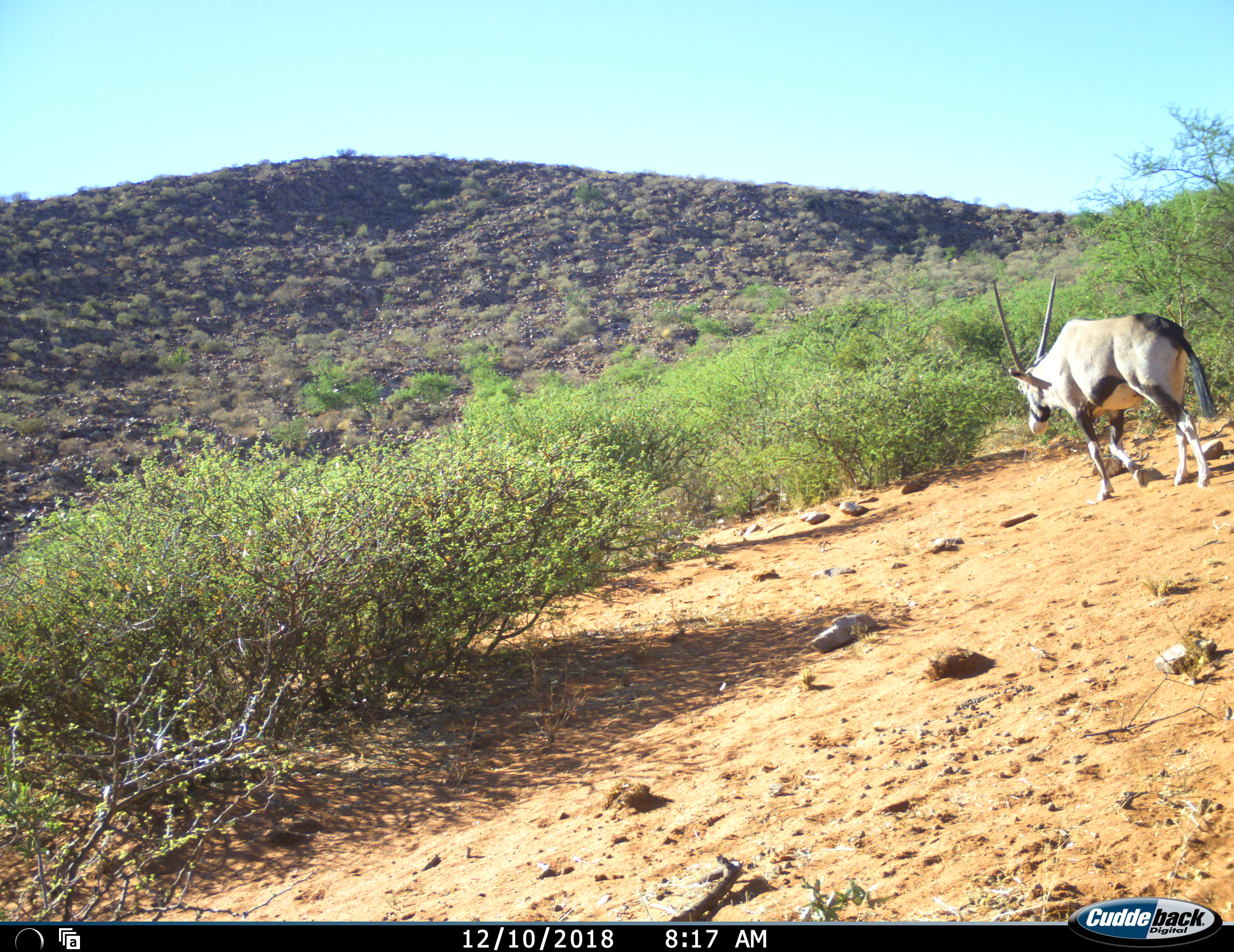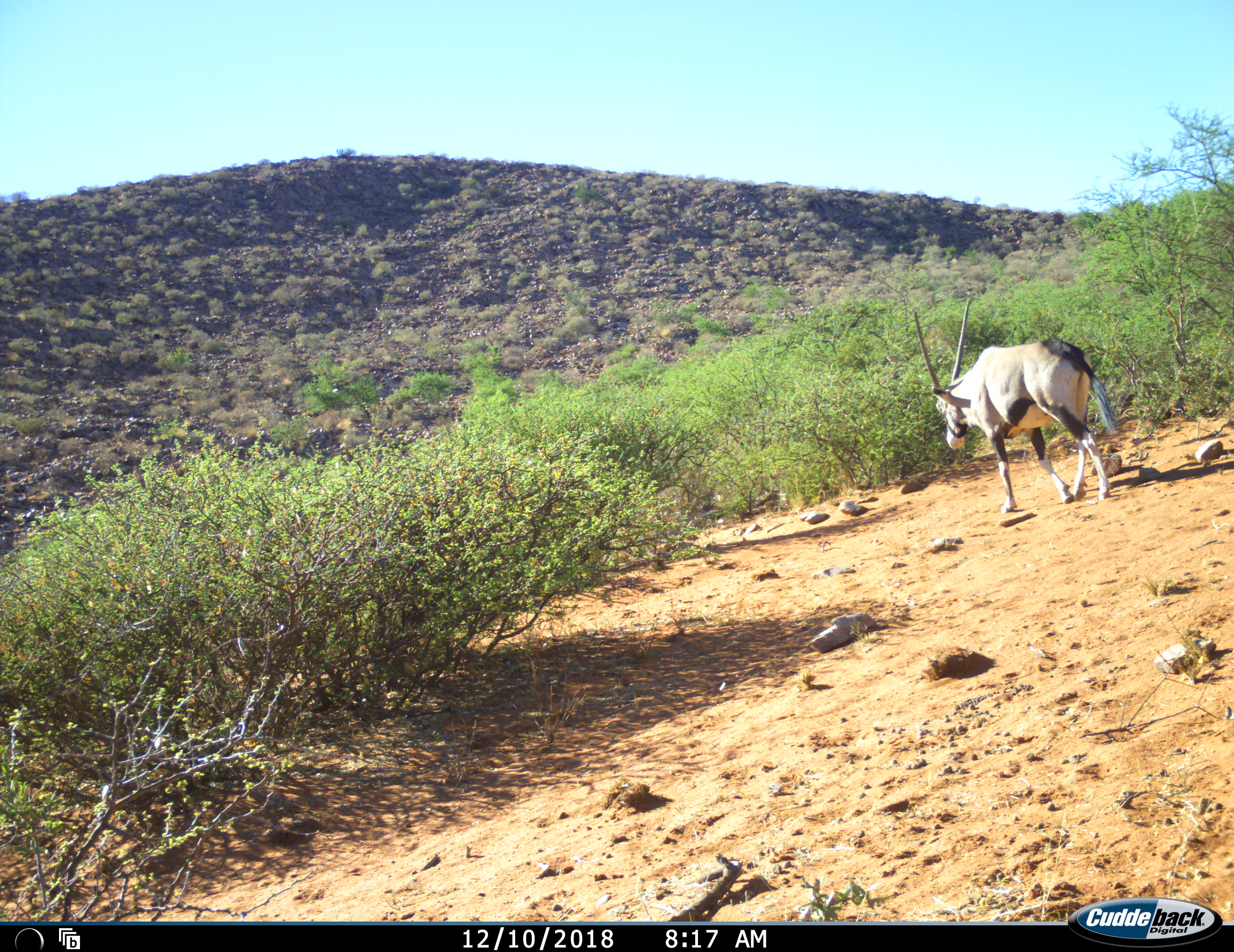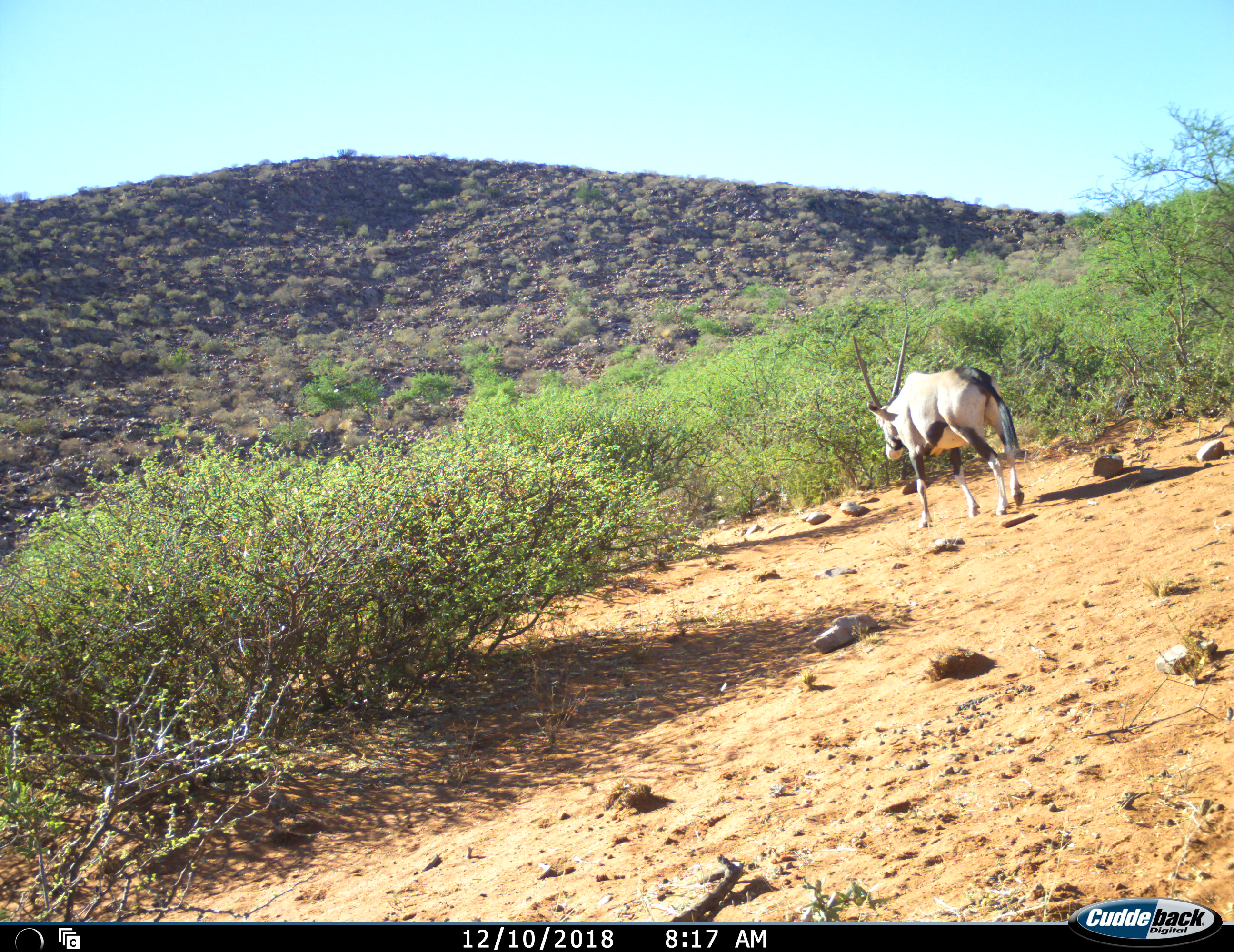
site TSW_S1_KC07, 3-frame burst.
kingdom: Animalia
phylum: Chordata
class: Mammalia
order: Artiodactyla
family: Bovidae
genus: Oryx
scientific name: Oryx gazella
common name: gemsbok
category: oryx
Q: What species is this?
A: Oryx (gemsbok) (Oryx gazella).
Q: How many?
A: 1.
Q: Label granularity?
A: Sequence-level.